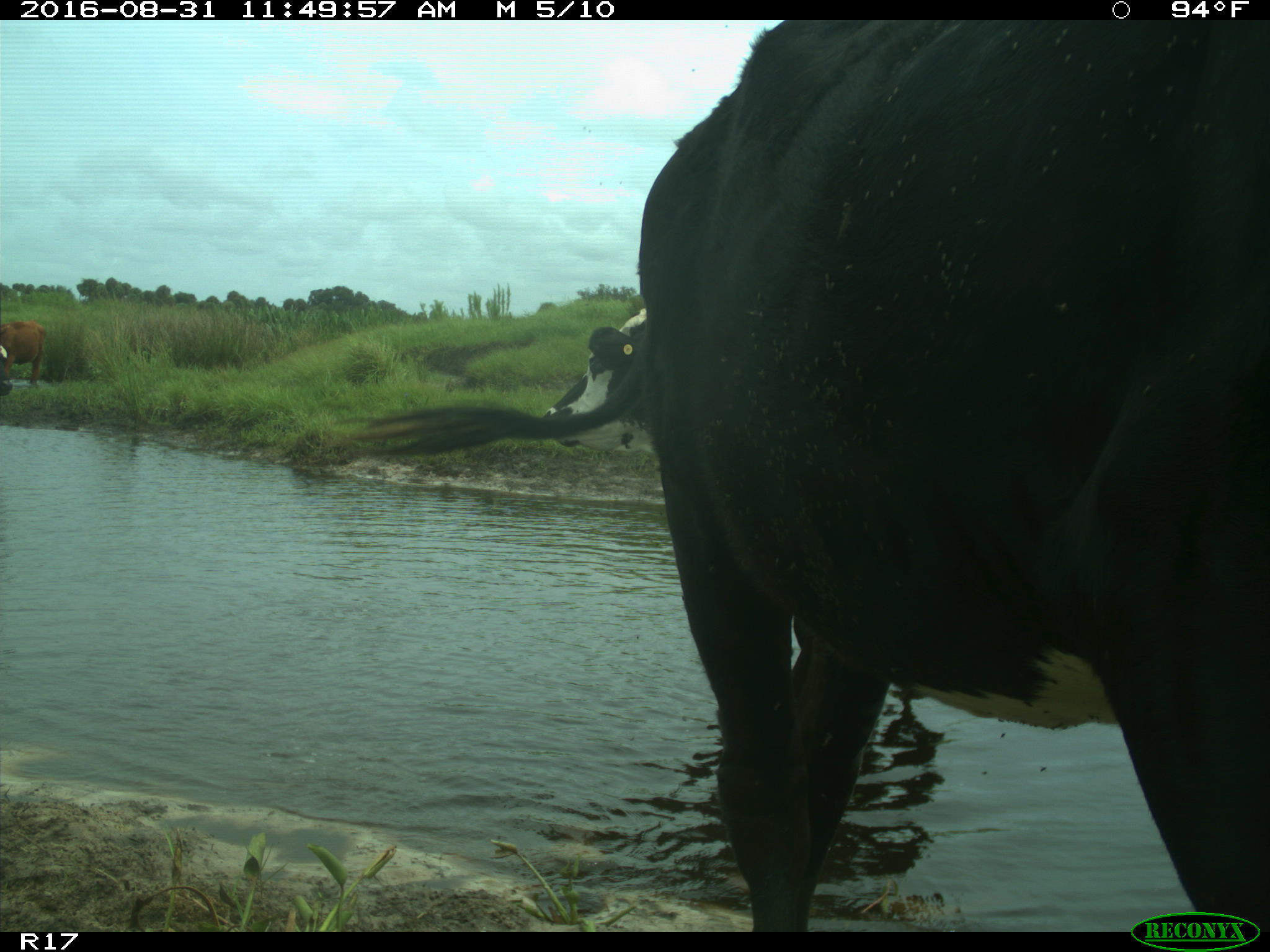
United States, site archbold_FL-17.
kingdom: Animalia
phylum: Chordata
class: Mammalia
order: Artiodactyla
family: Bovidae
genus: Bos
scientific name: Bos taurus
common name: domestic cow